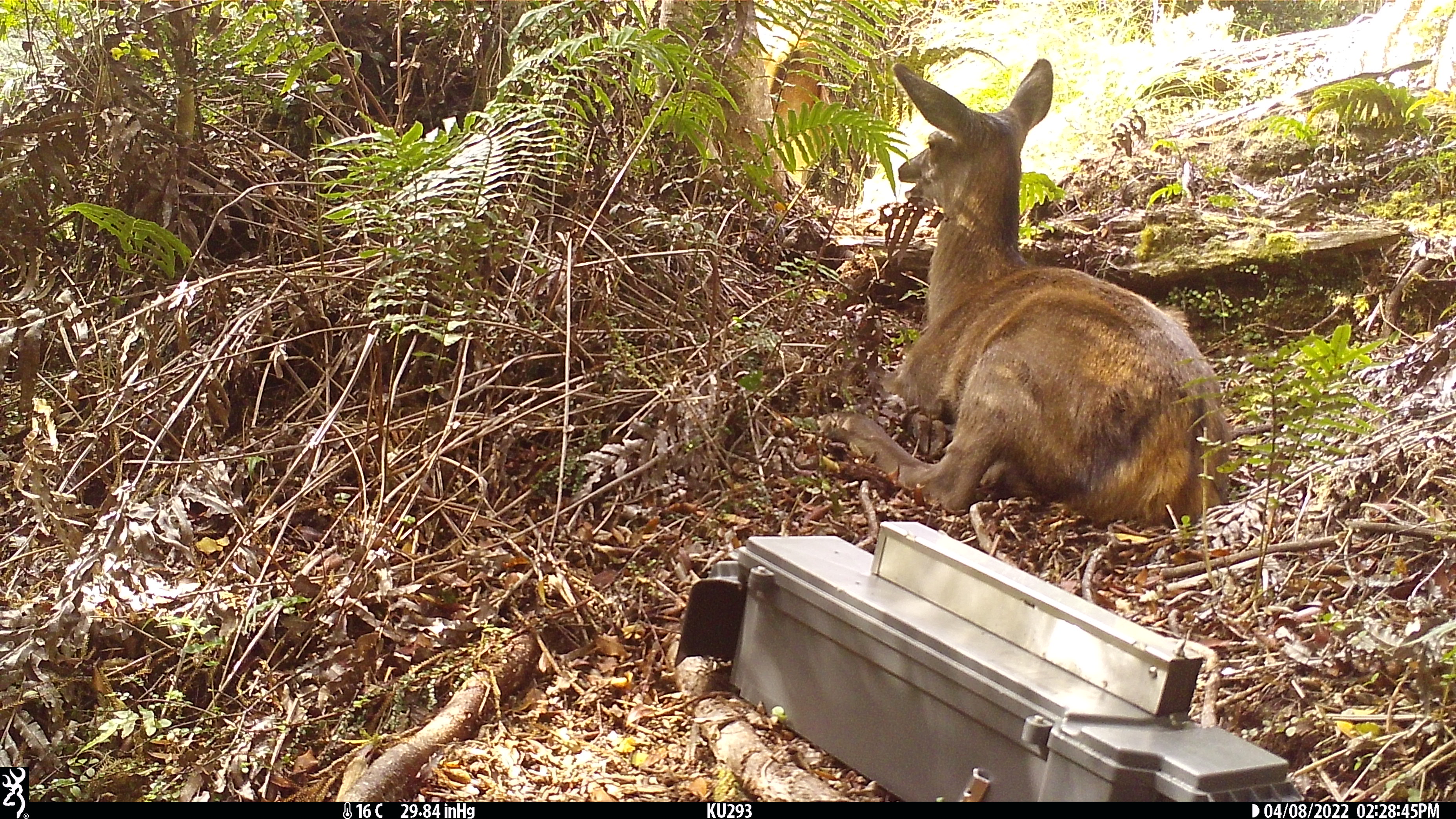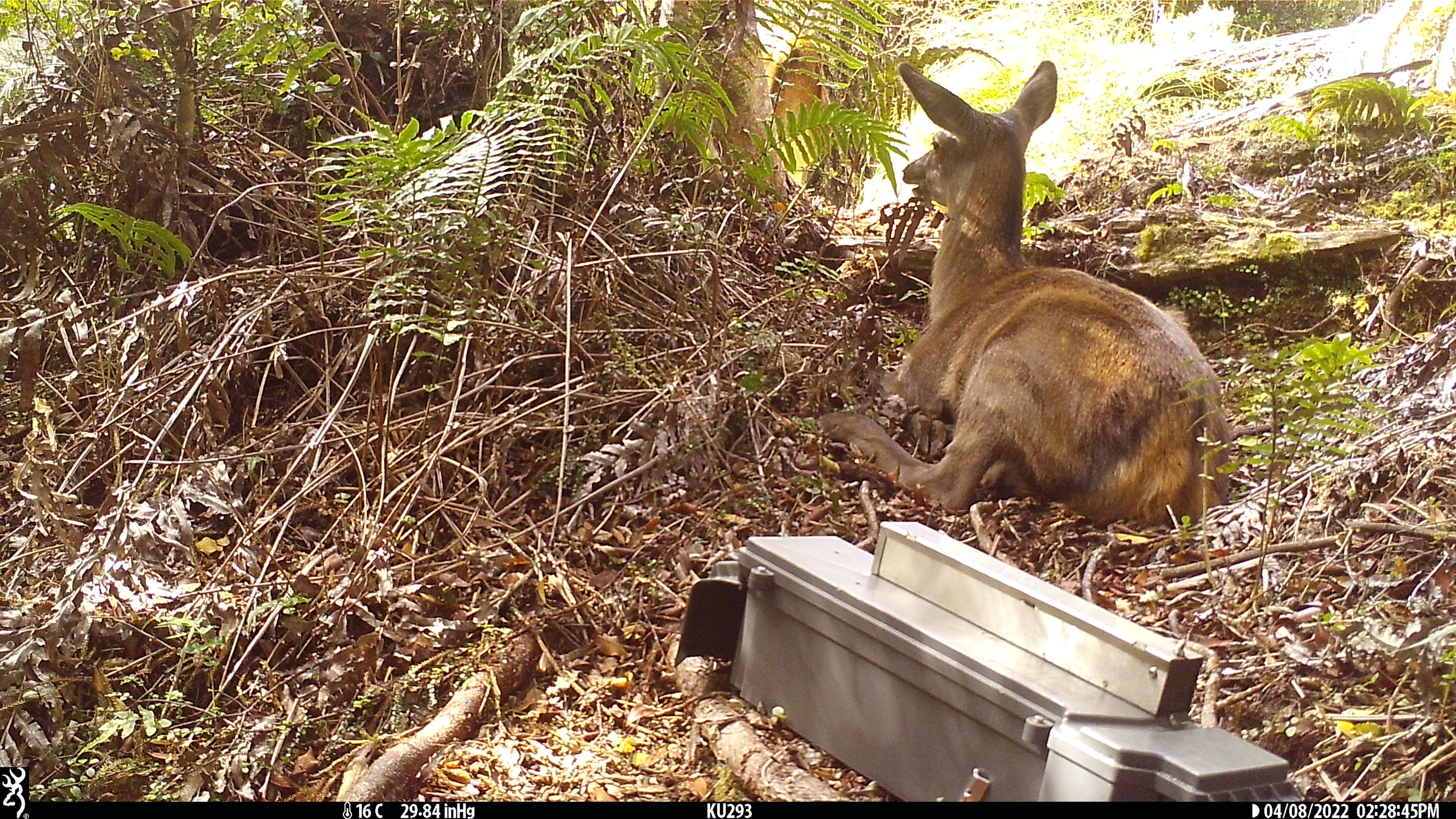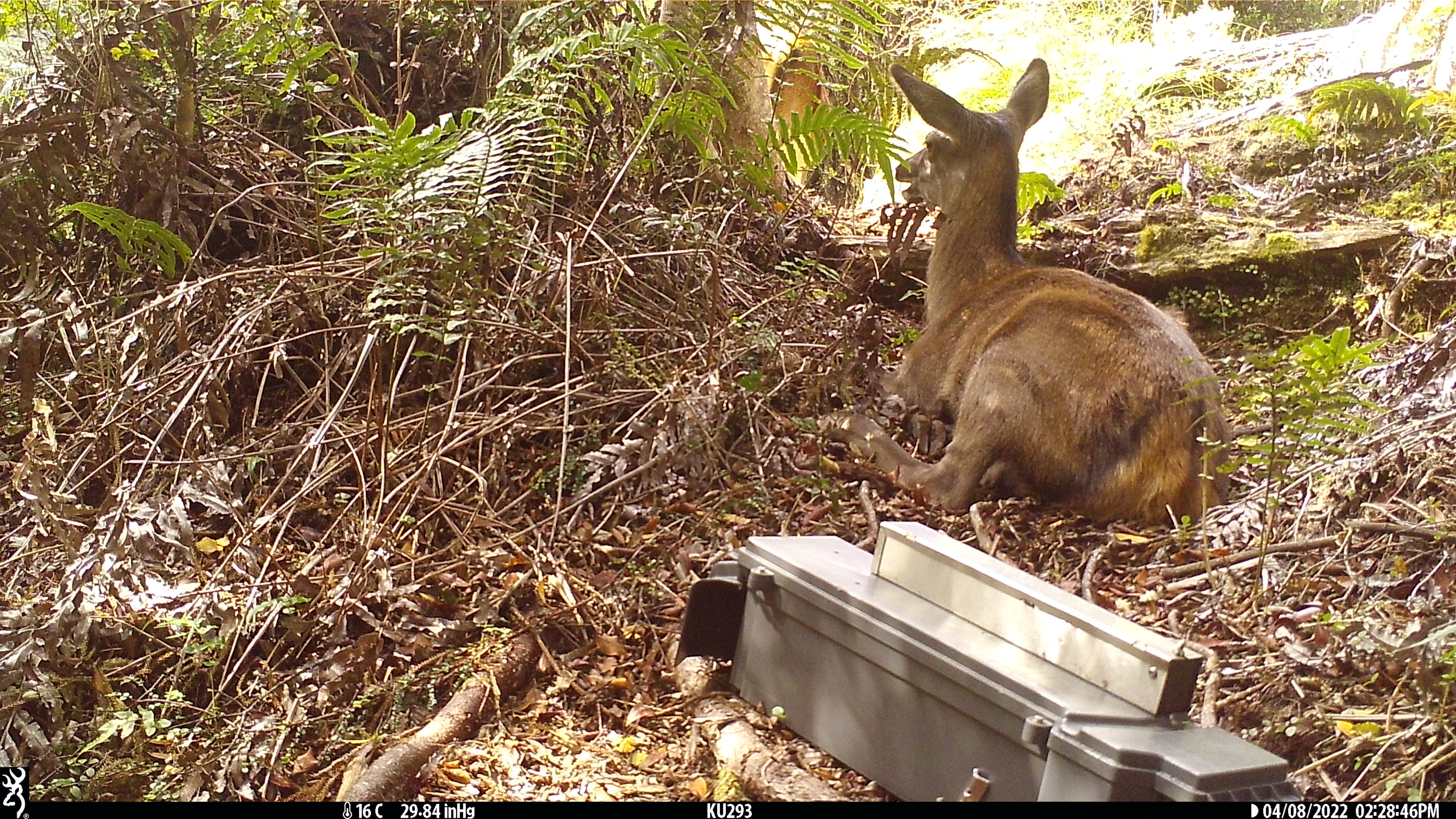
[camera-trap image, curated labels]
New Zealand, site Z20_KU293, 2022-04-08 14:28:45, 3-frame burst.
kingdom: Animalia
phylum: Chordata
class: Mammalia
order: Artiodactyla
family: Cervidae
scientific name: Cervidae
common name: deer